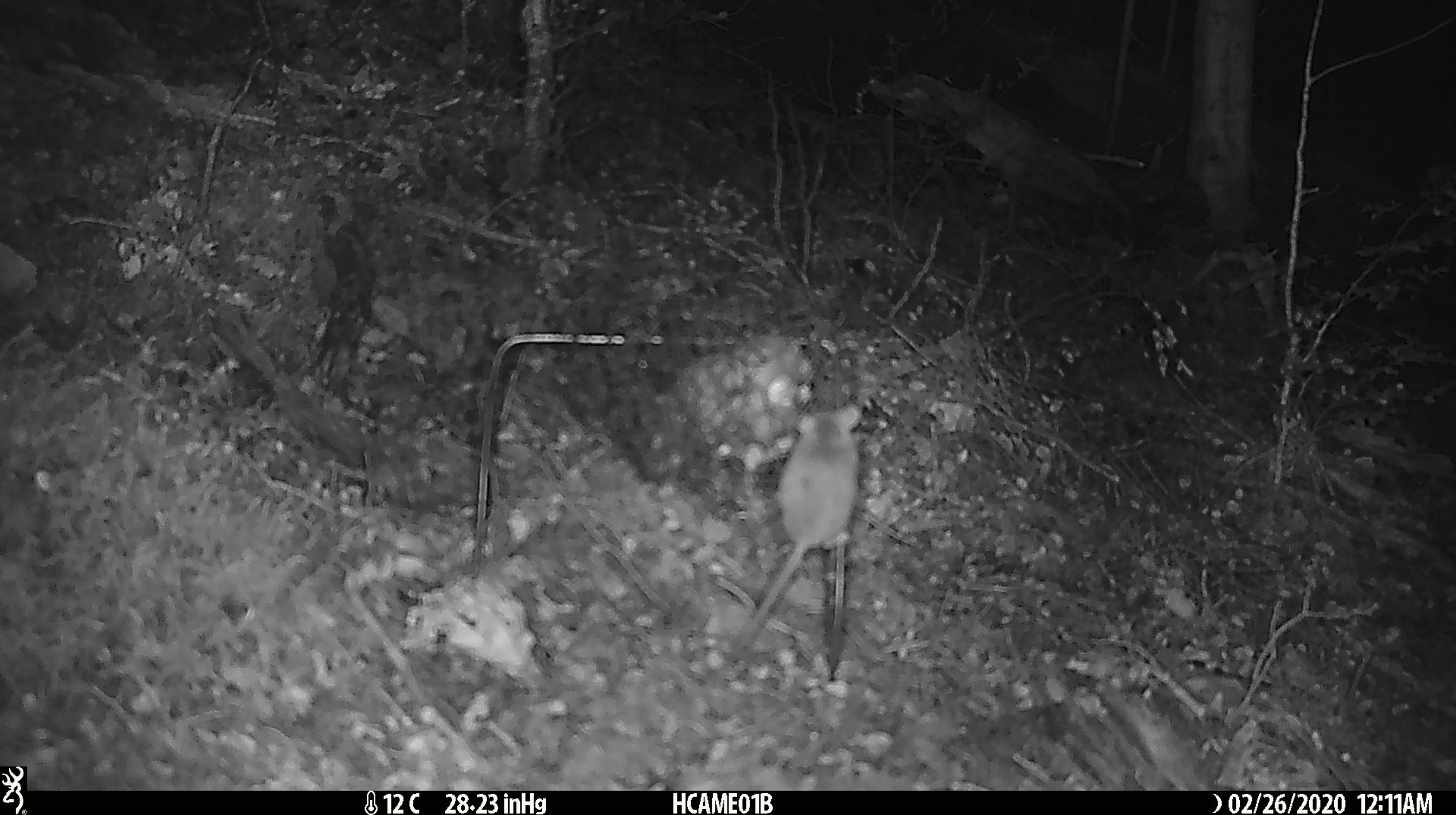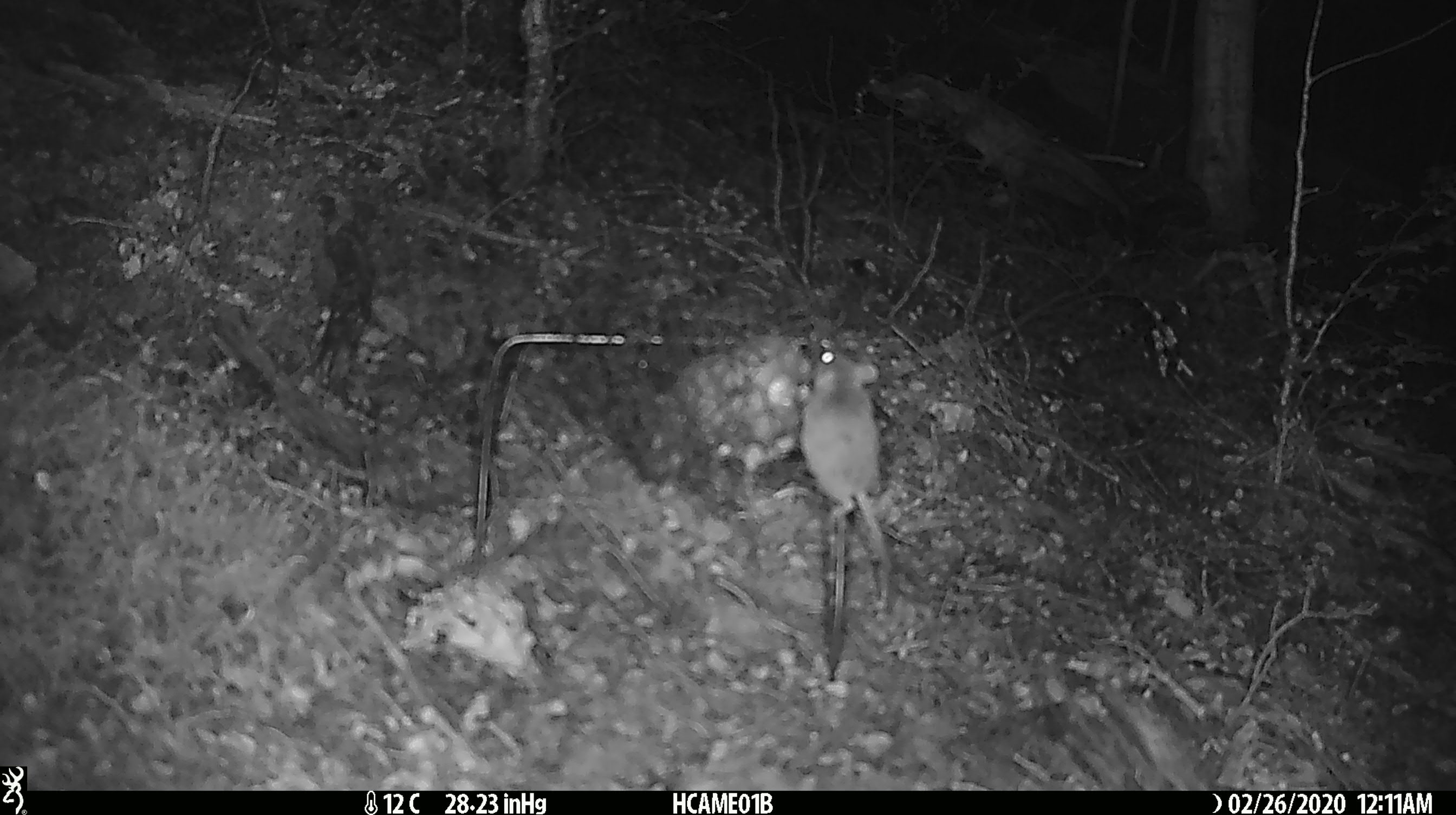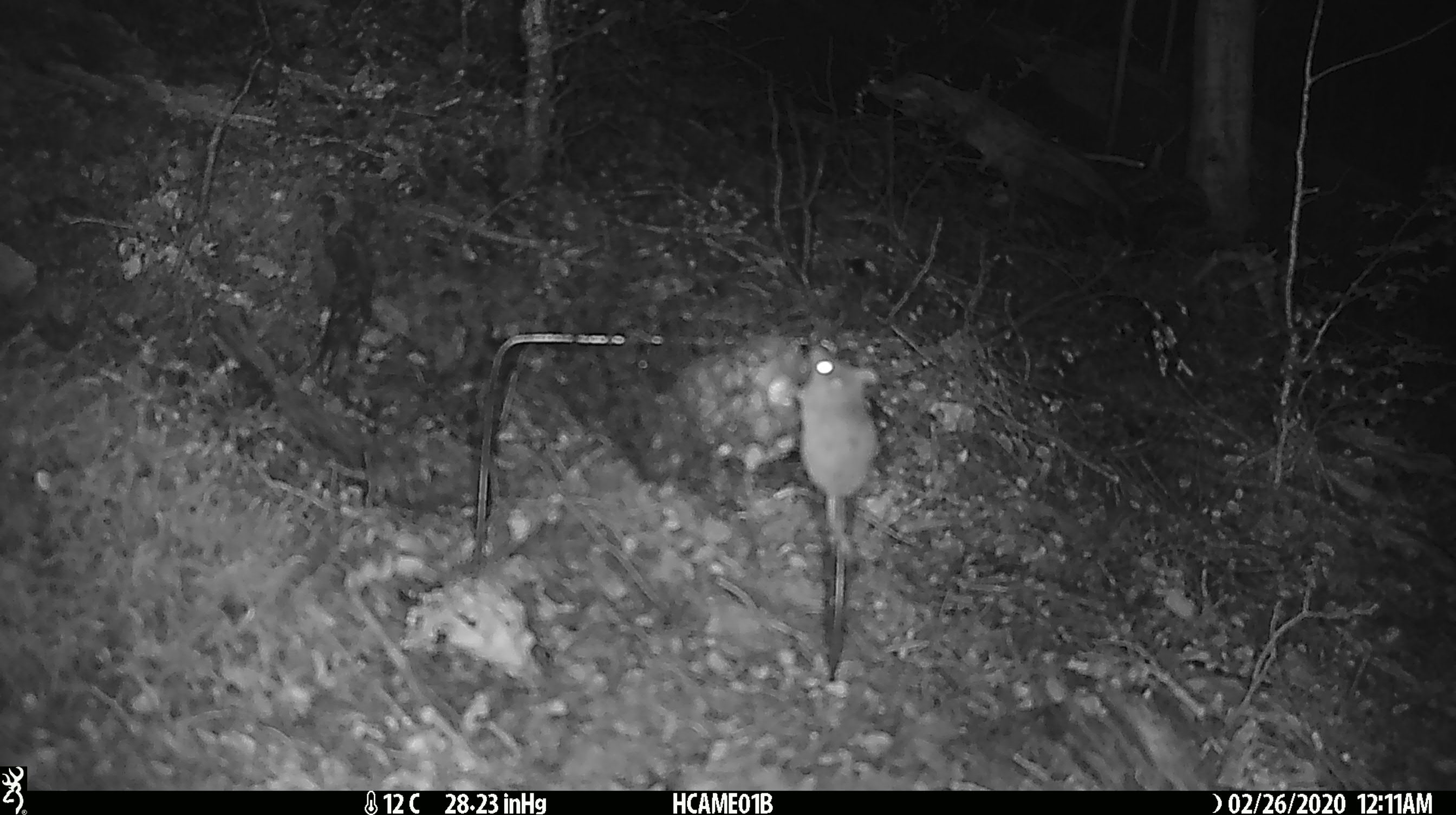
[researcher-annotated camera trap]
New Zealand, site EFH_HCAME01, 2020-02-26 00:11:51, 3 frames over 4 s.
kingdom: Animalia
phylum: Chordata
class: Mammalia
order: Rodentia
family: Muridae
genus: Mus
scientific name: Mus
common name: mouse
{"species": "mouse (Mus)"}